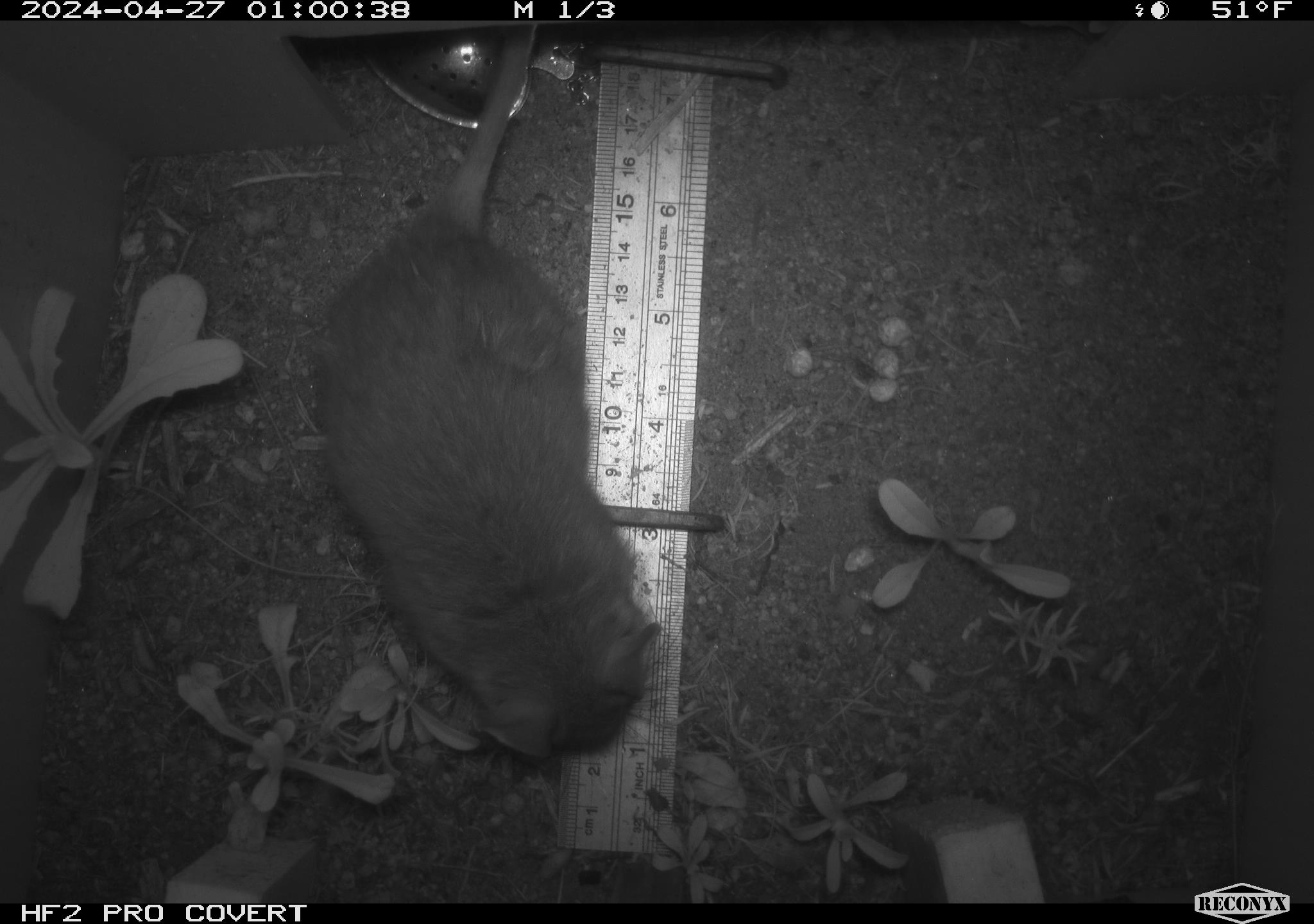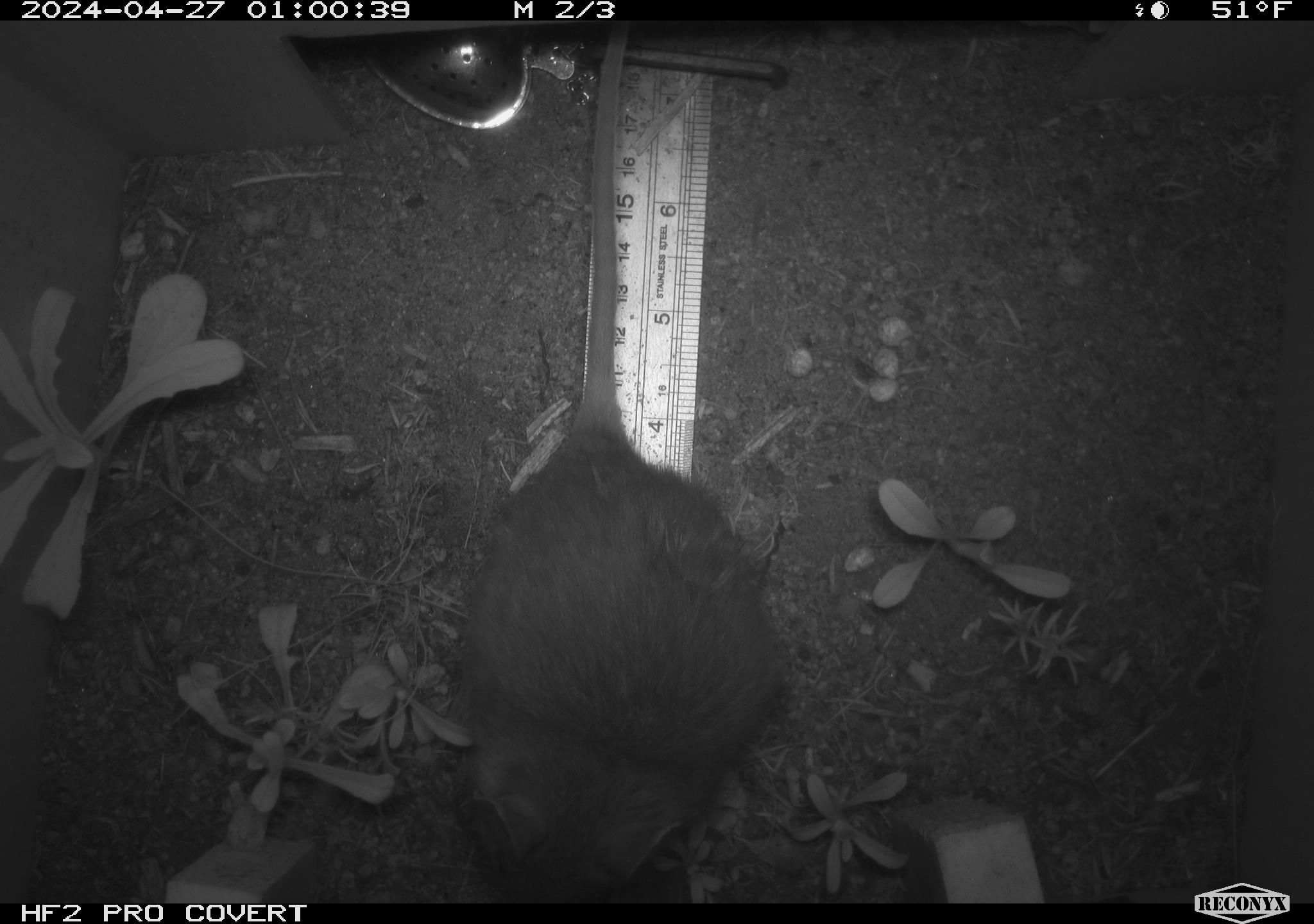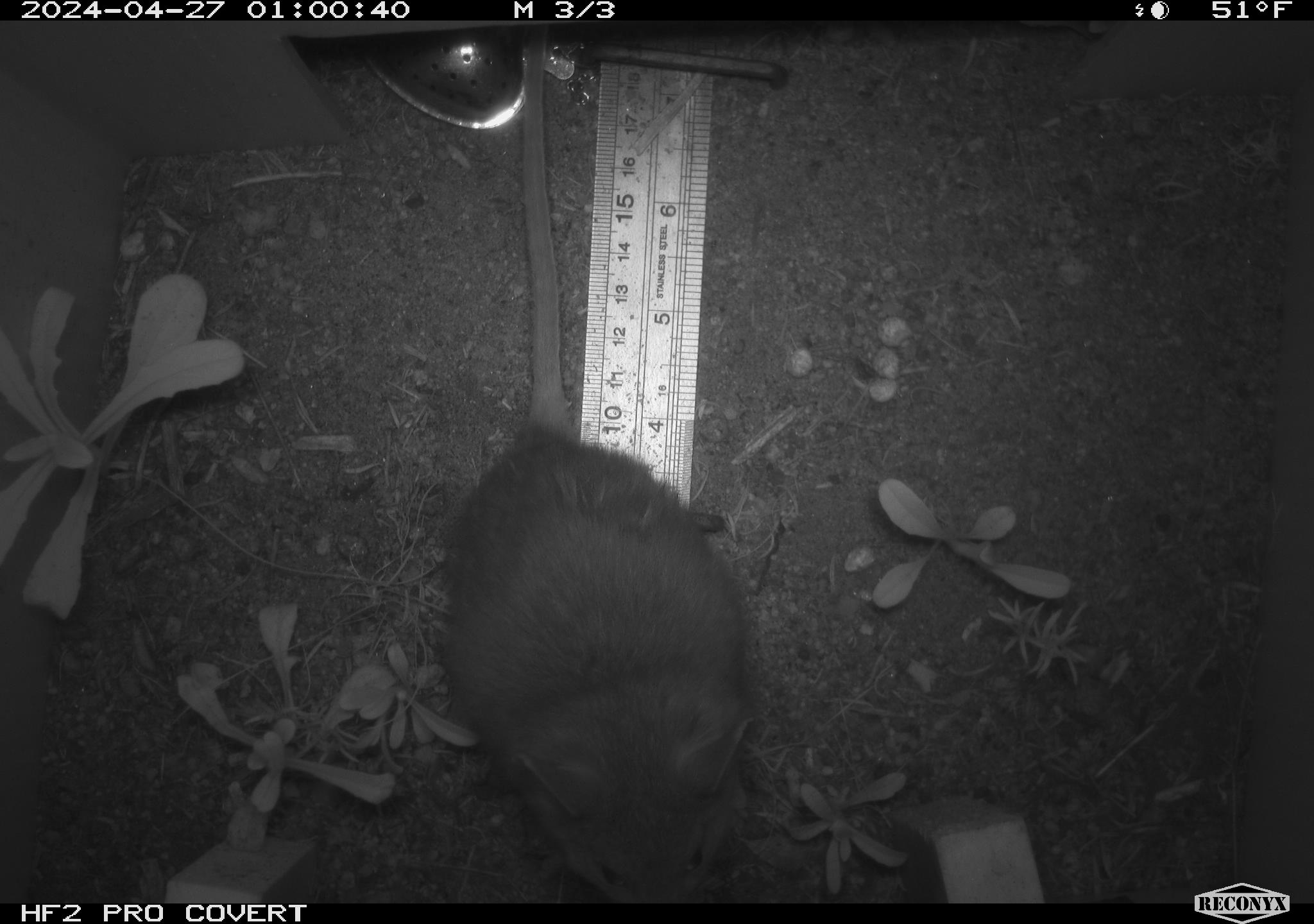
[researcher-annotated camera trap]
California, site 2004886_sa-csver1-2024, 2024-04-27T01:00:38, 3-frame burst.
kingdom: Animalia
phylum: Chordata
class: Mammalia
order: Rodentia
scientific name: Rodentia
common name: rodent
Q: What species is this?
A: Rodent (Rodentia).